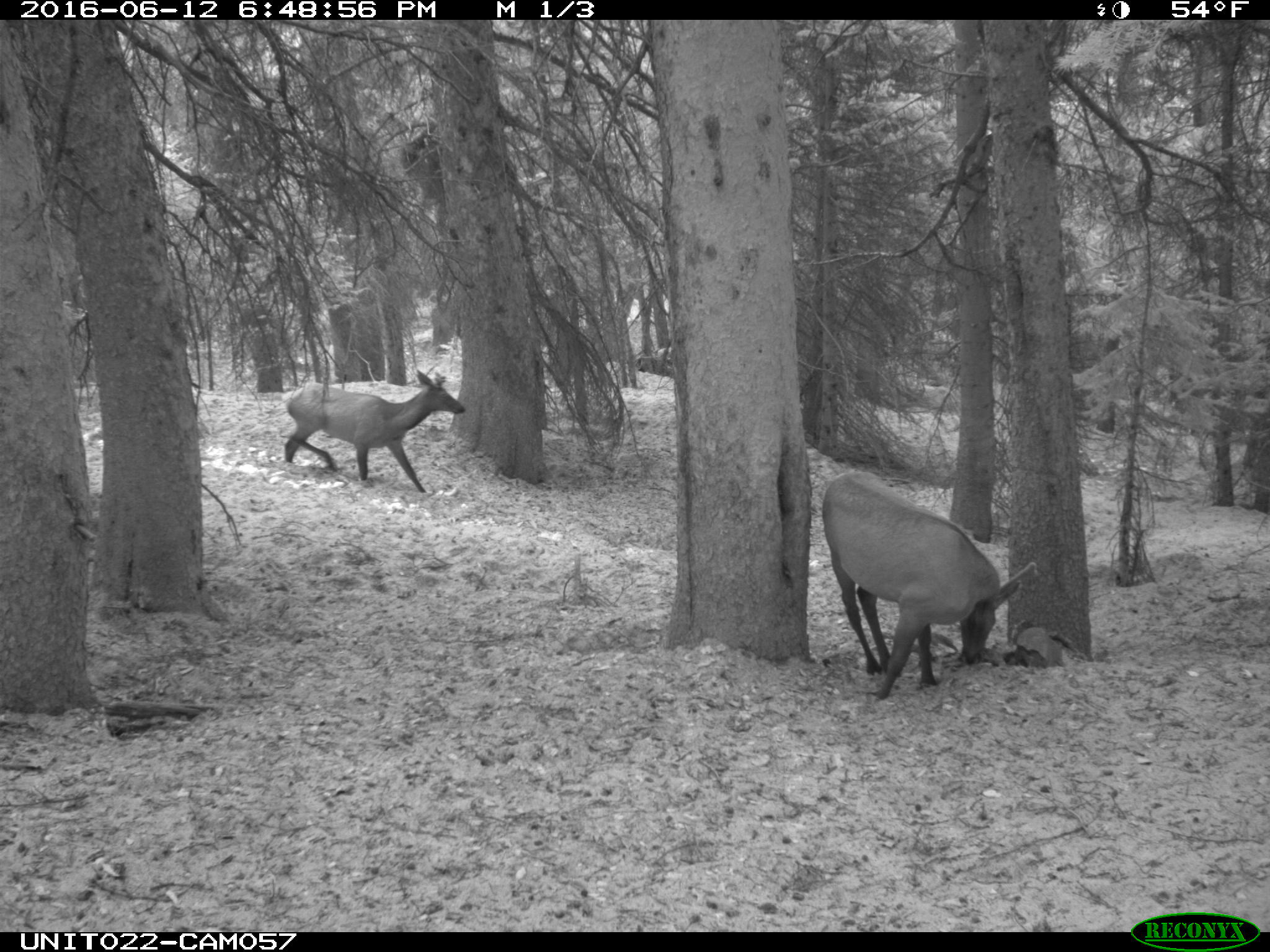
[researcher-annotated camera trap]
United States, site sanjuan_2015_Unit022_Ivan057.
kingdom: Animalia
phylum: Chordata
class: Mammalia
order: Artiodactyla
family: Cervidae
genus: Cervus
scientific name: Cervus elaphus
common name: red deer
Cervus elaphus (red deer).